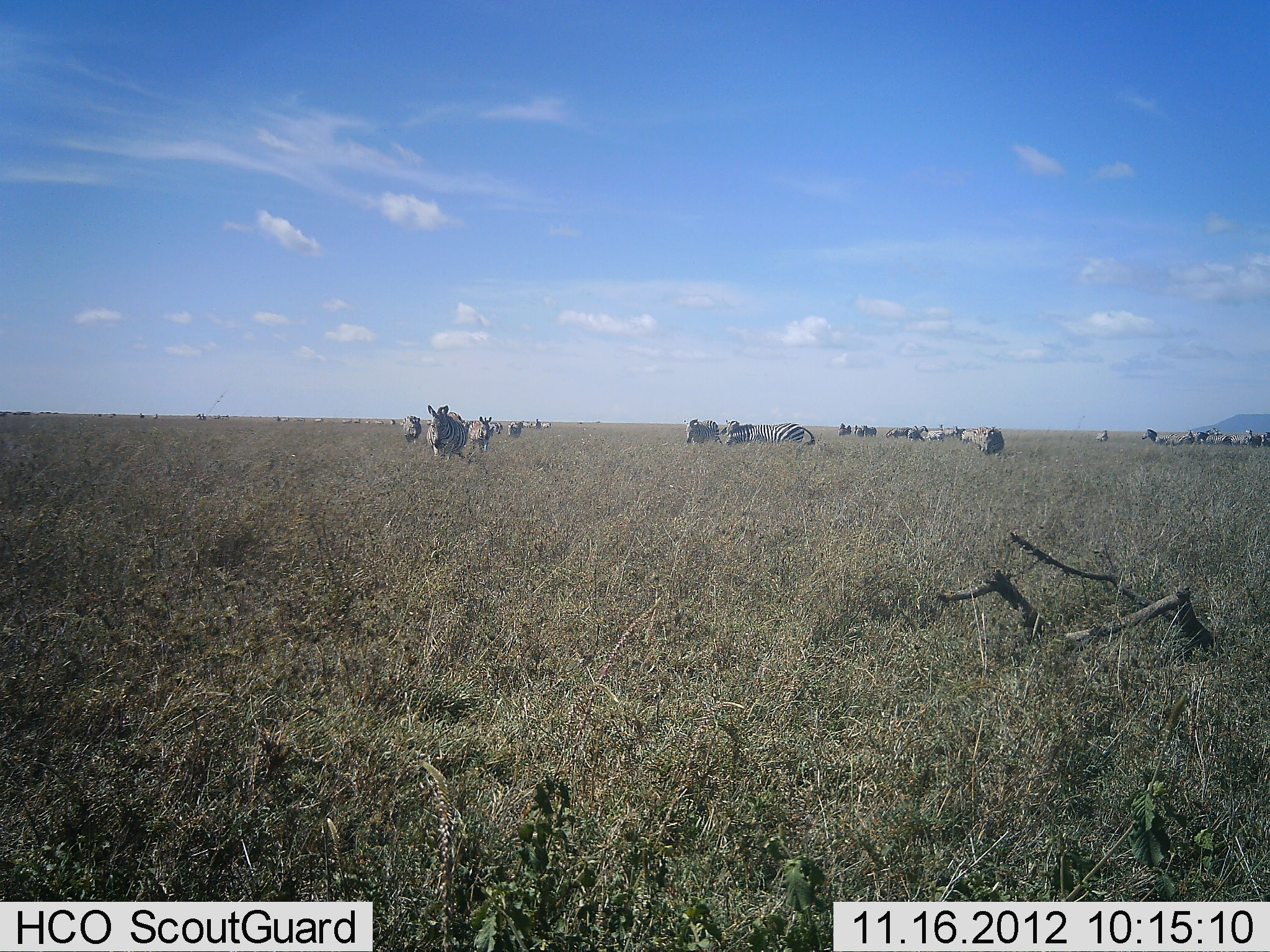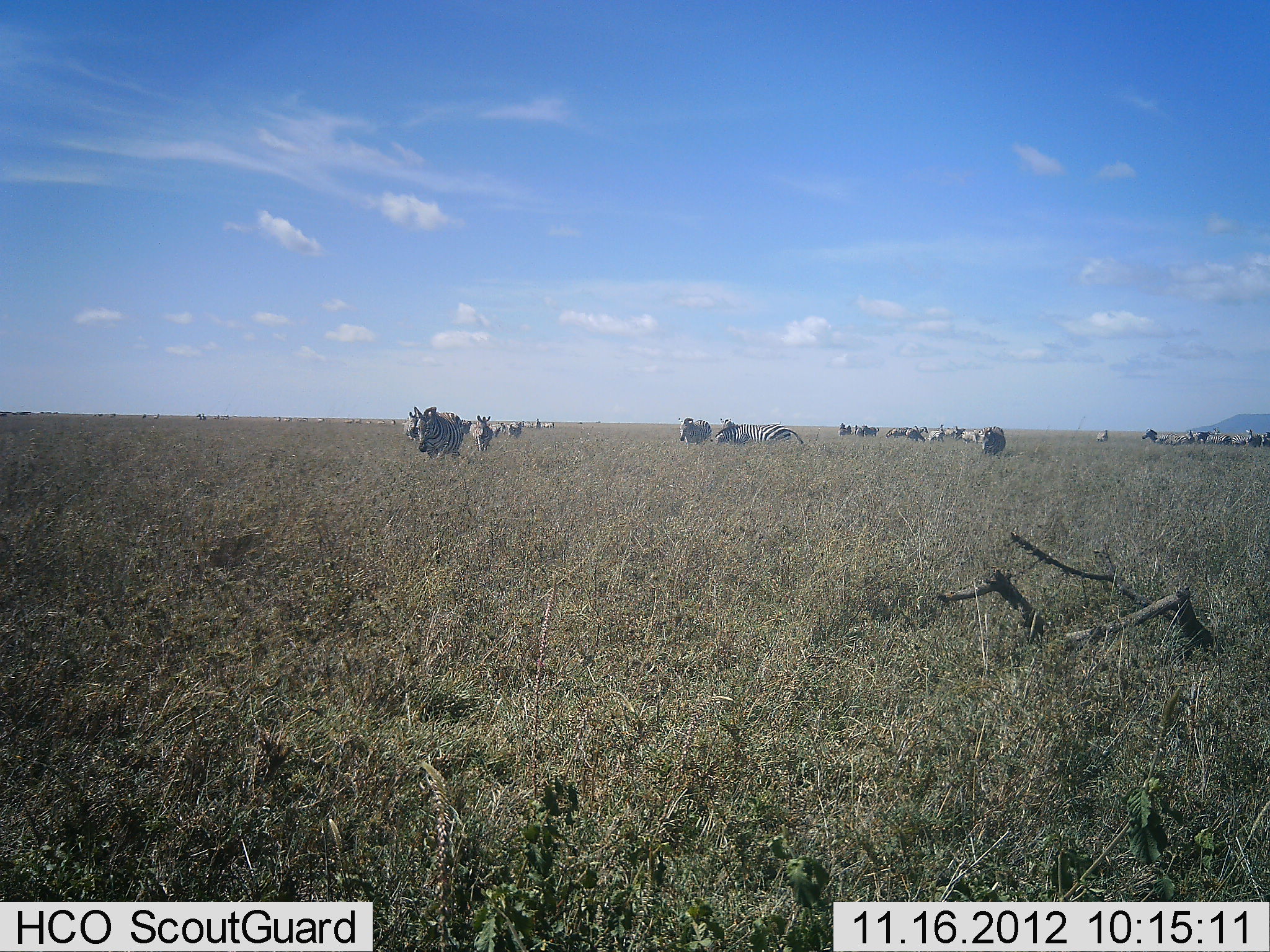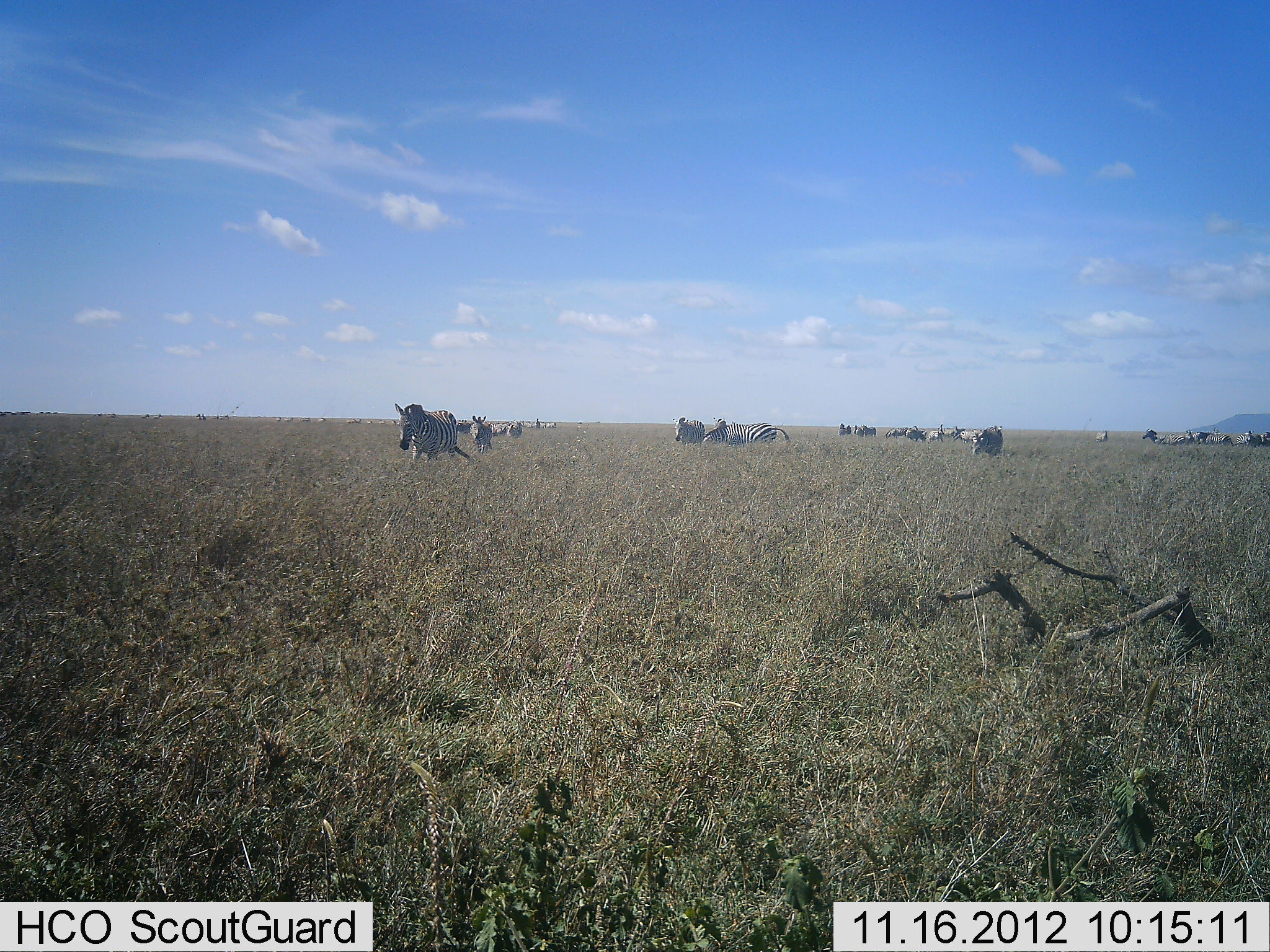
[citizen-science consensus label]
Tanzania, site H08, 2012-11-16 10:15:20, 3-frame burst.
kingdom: Animalia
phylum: Chordata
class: Mammalia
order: Perissodactyla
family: Equidae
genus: Equus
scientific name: Equus quagga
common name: plains zebra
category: zebra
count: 11-50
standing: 40%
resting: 10%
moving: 90%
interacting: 10%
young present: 0%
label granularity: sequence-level